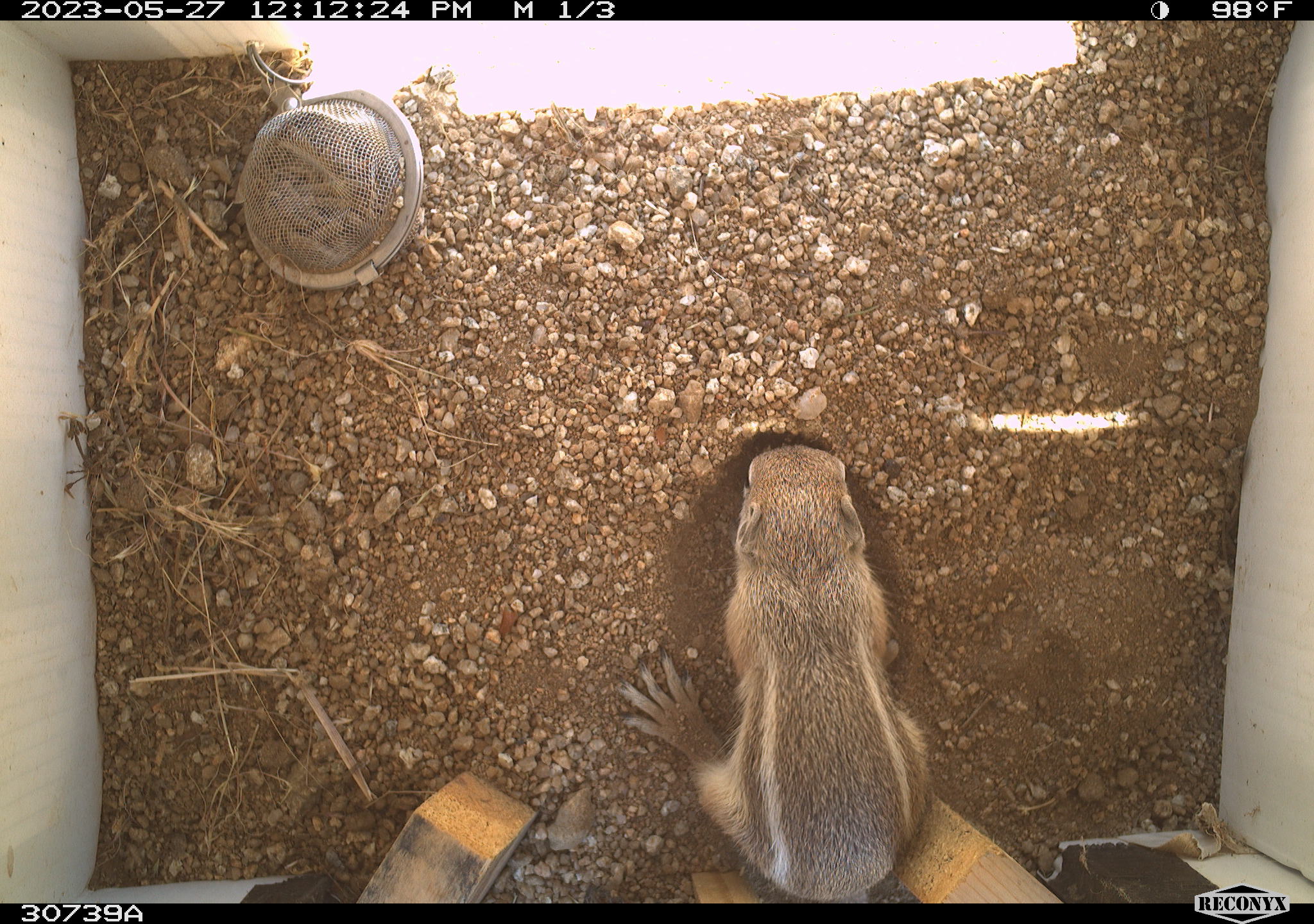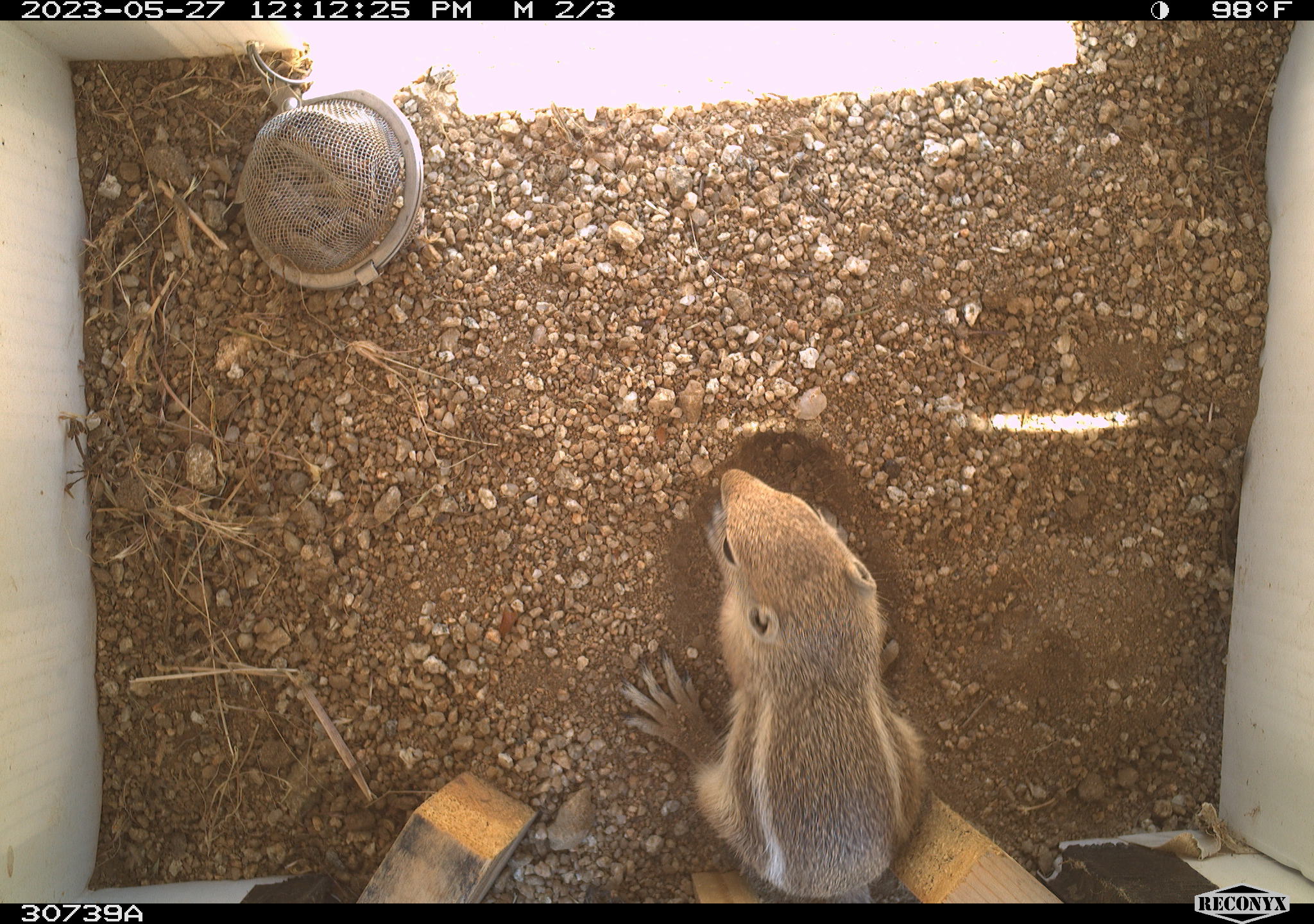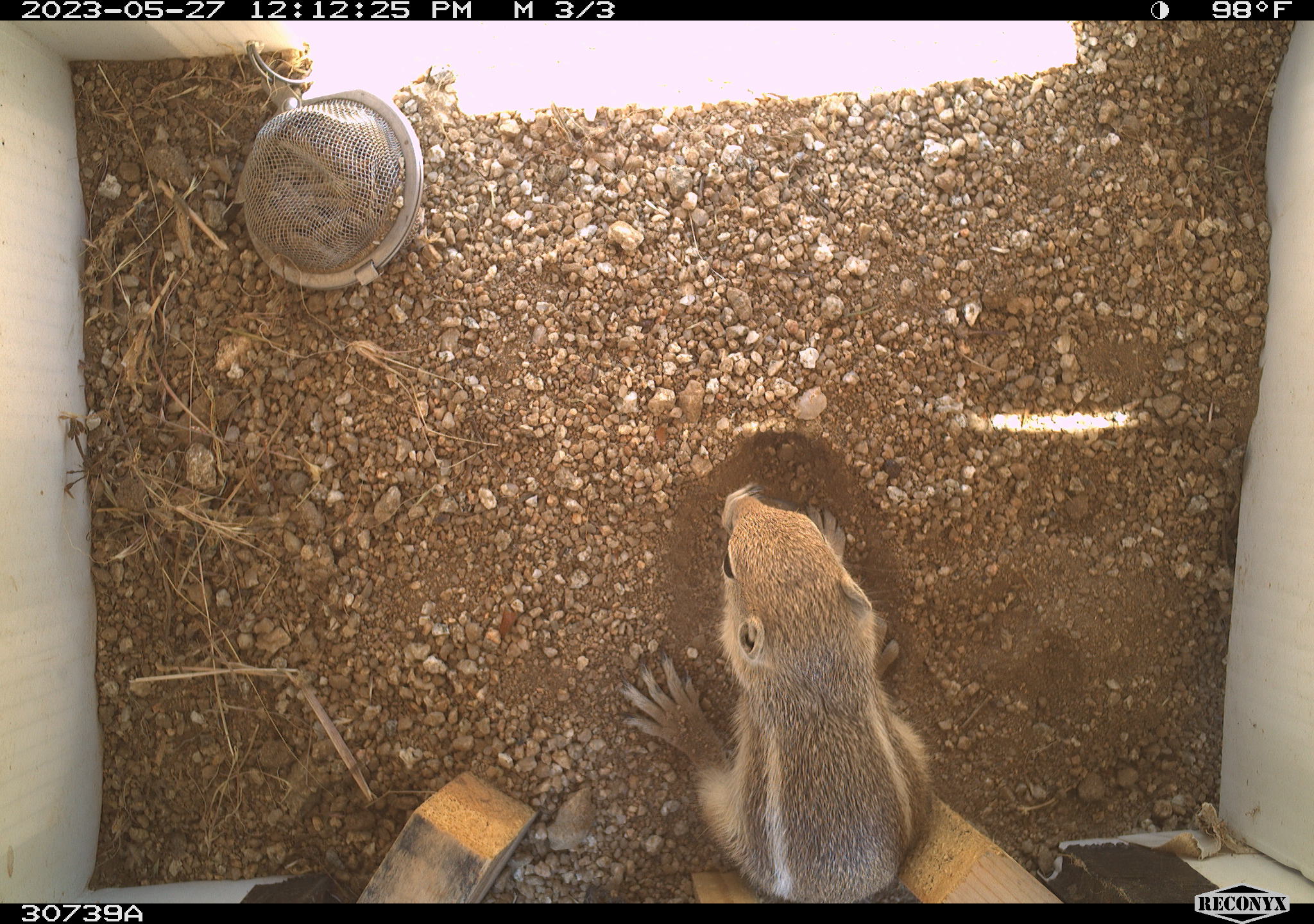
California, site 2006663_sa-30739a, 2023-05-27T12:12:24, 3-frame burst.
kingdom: Animalia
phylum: Chordata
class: Mammalia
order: Rodentia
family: Sciuridae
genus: Ammospermophilus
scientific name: Ammospermophilus leucurus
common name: white-tailed antelope squirrel